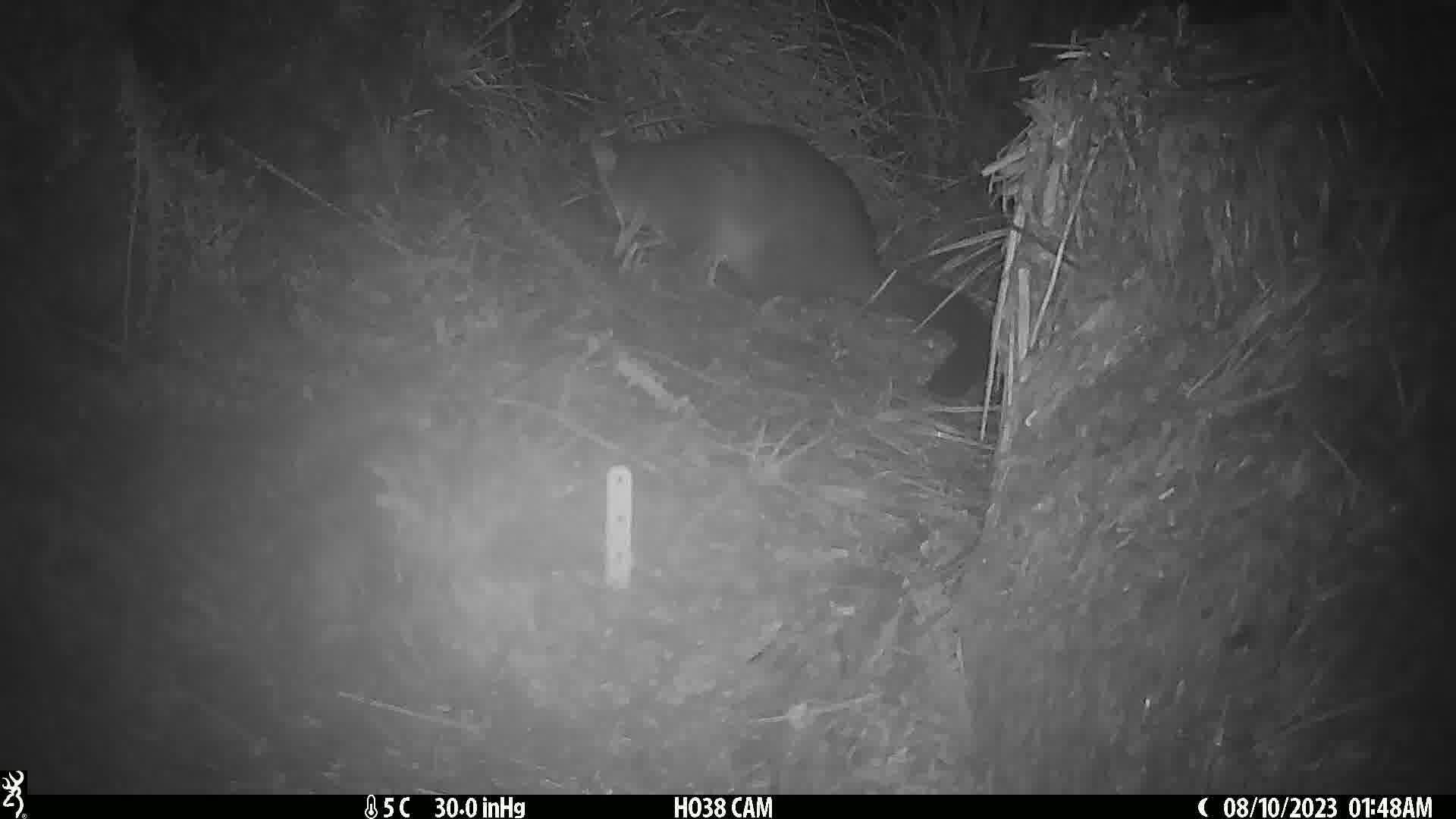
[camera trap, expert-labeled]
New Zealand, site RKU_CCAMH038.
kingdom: Animalia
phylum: Chordata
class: Mammalia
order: Diprotodontia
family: Phalangeridae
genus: Trichosurus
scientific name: Trichosurus vulpecula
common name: common brushtail possum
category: possum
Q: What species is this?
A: Possum (common brushtail possum) (Trichosurus vulpecula).